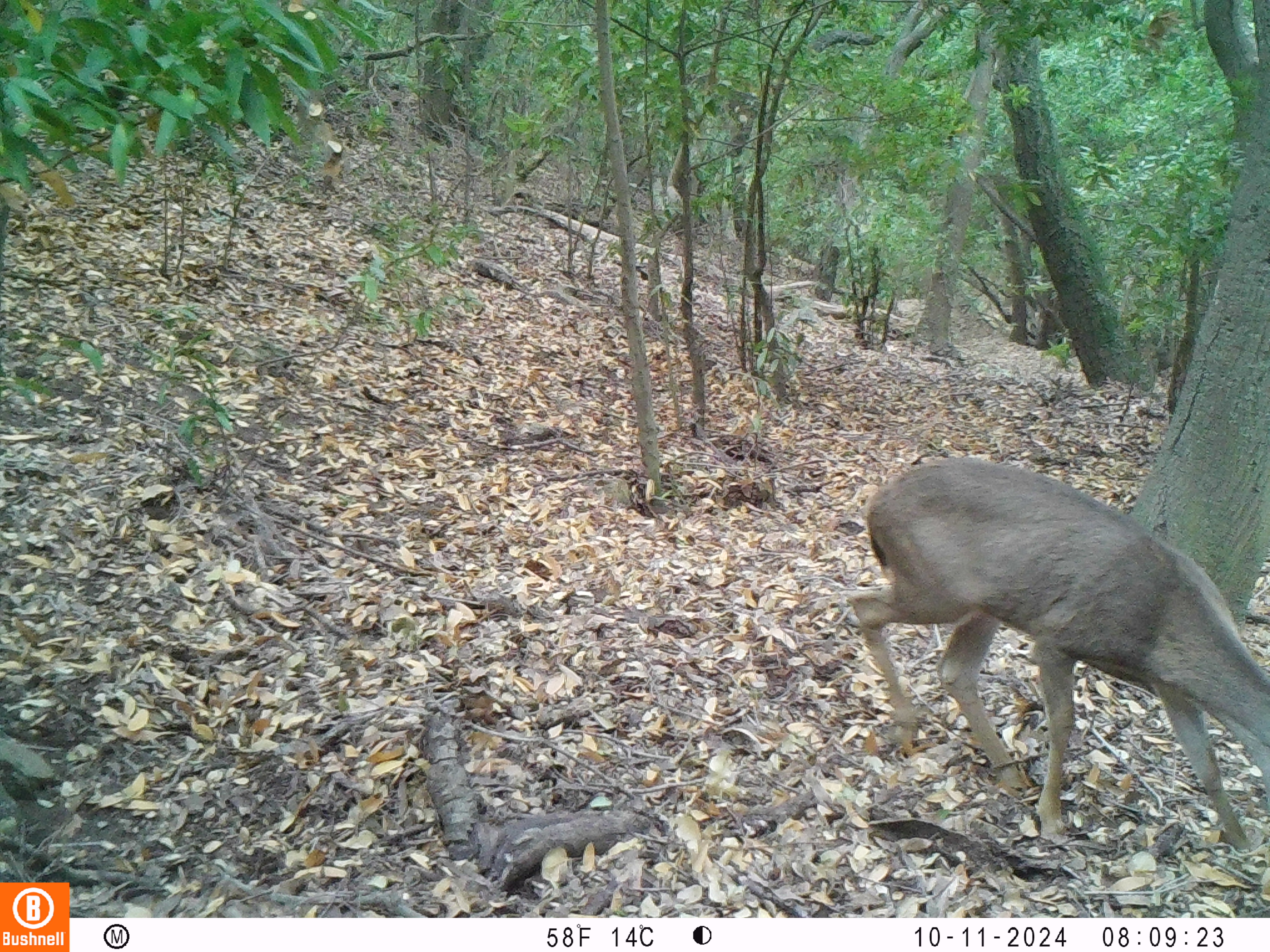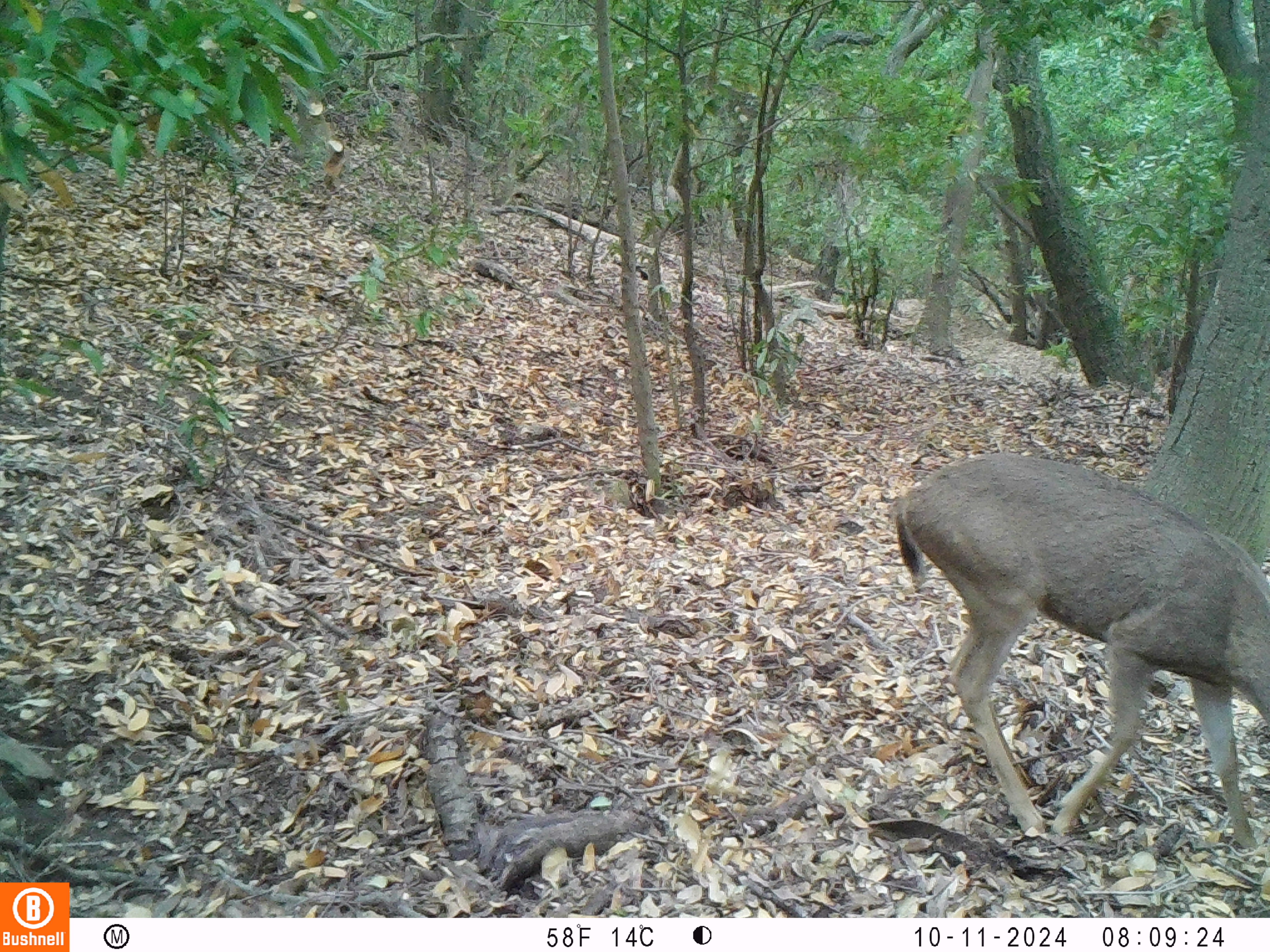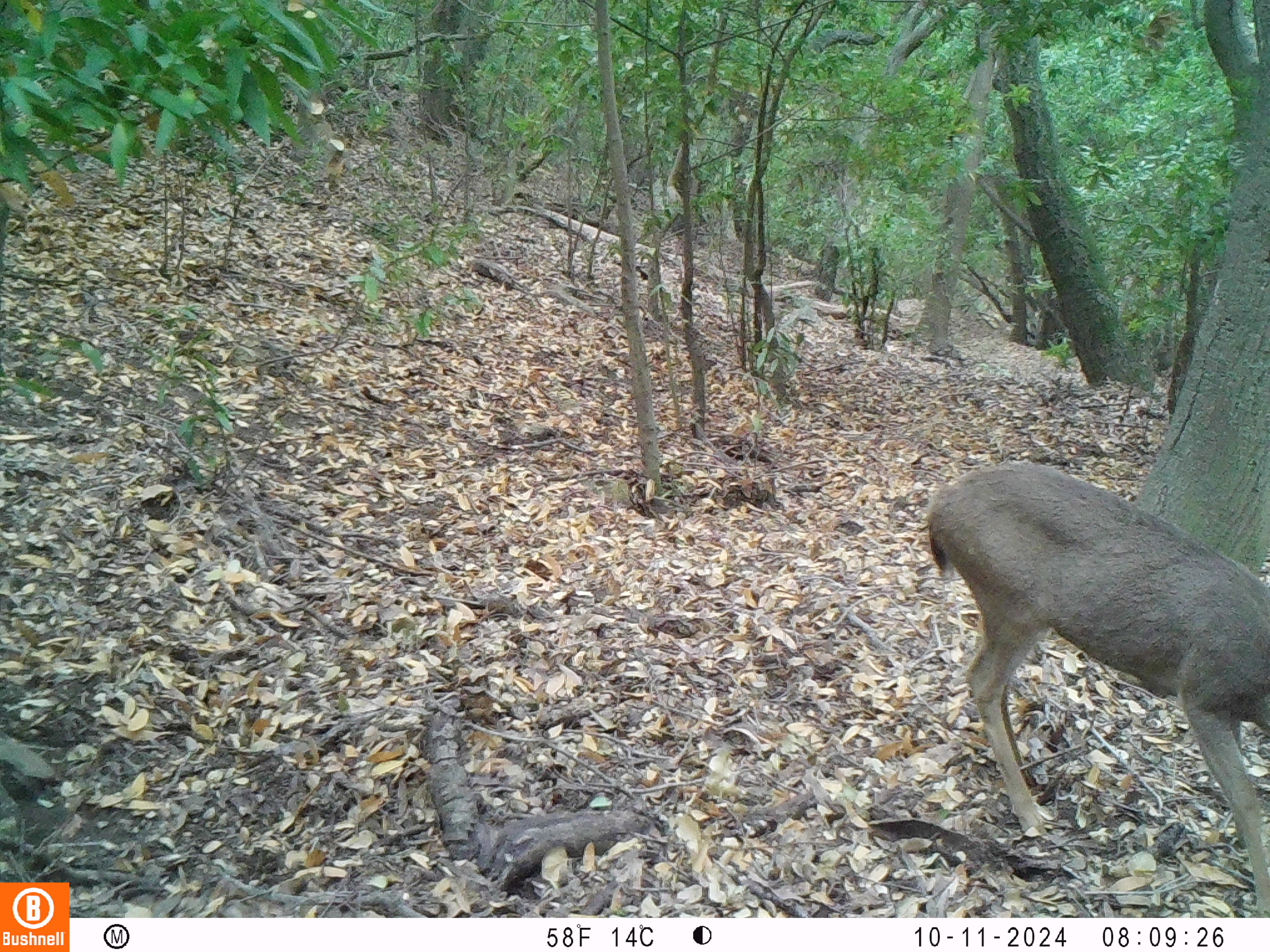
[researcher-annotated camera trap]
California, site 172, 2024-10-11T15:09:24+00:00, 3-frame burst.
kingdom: Animalia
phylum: Chordata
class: Mammalia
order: Artiodactyla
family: Cervidae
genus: Odocoileus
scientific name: Odocoileus hemionus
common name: mule deer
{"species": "mule deer (Odocoileus hemionus)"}